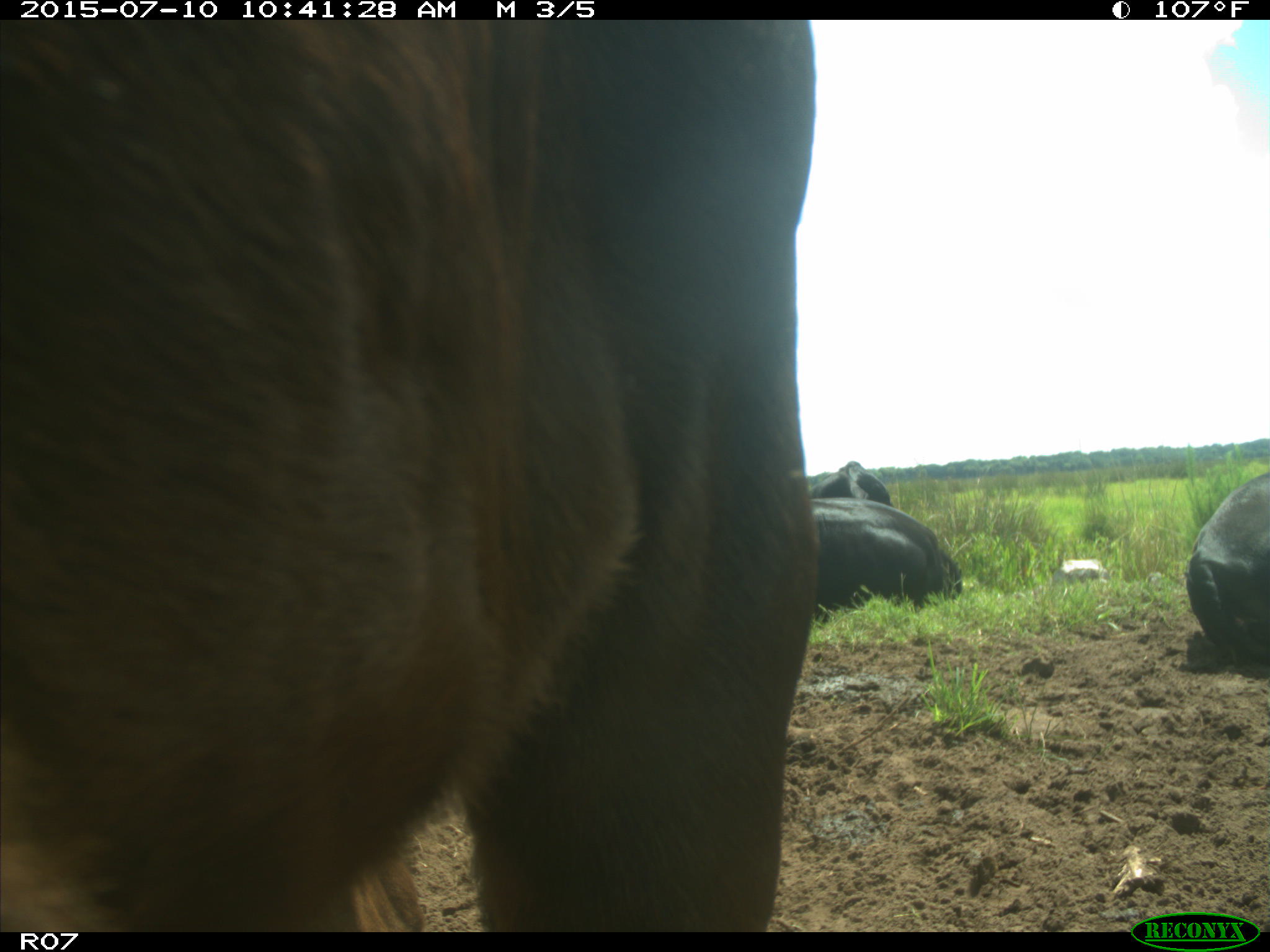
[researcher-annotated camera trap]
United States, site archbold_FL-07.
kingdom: Animalia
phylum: Chordata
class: Mammalia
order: Artiodactyla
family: Bovidae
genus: Bos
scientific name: Bos taurus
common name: domestic cow